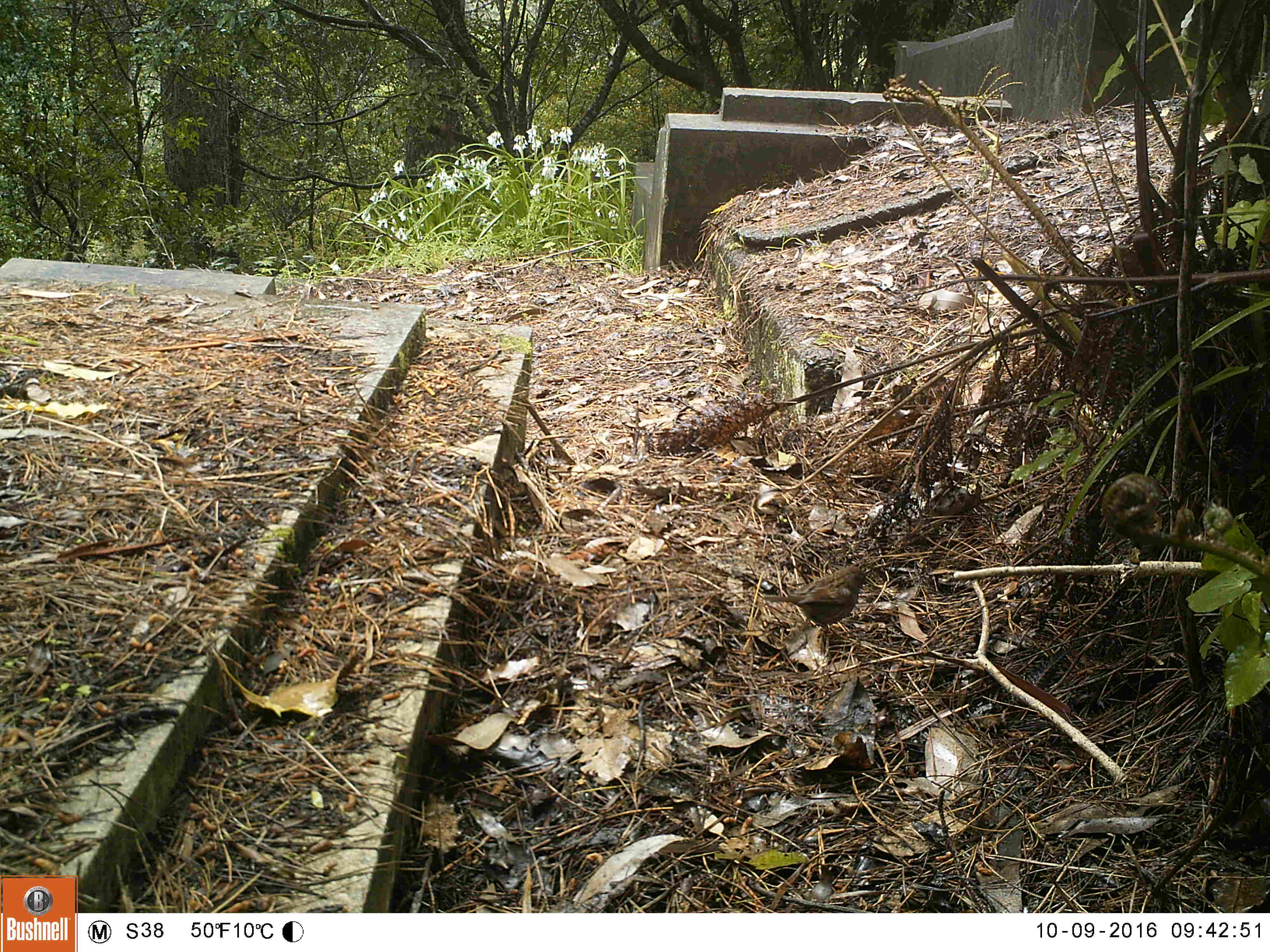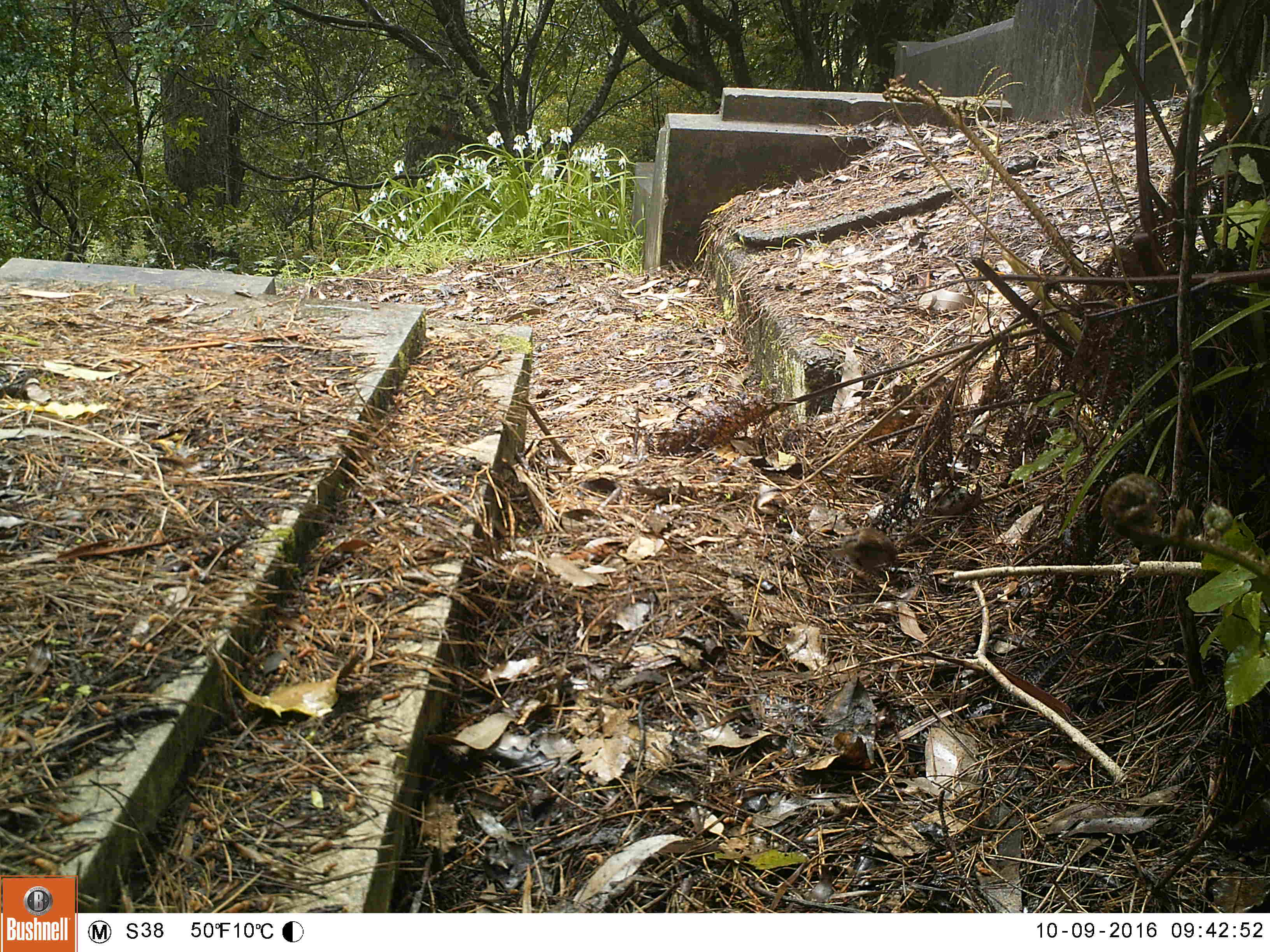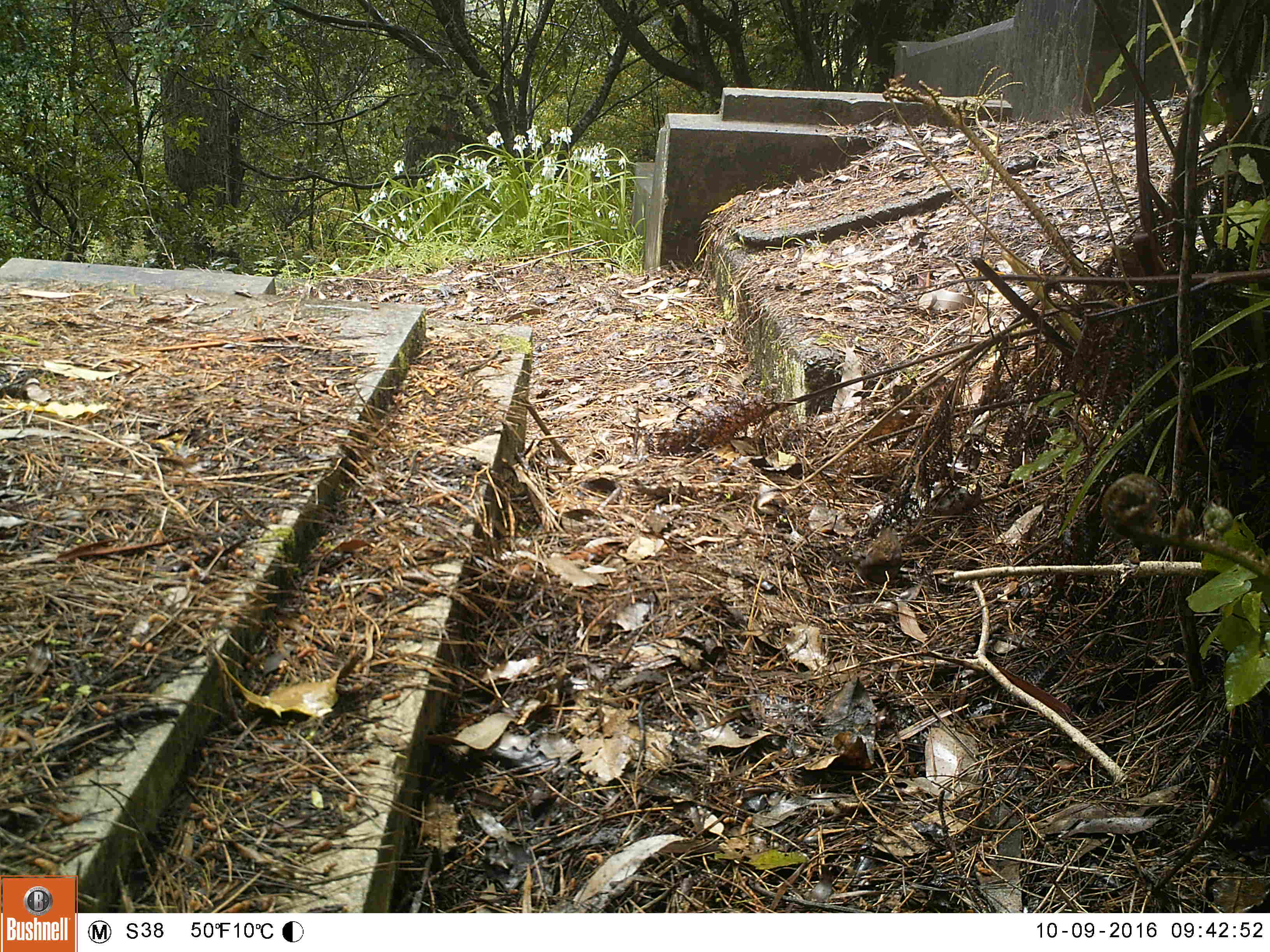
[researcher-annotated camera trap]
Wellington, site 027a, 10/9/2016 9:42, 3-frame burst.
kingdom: Animalia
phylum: Chordata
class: Aves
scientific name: Aves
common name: bird